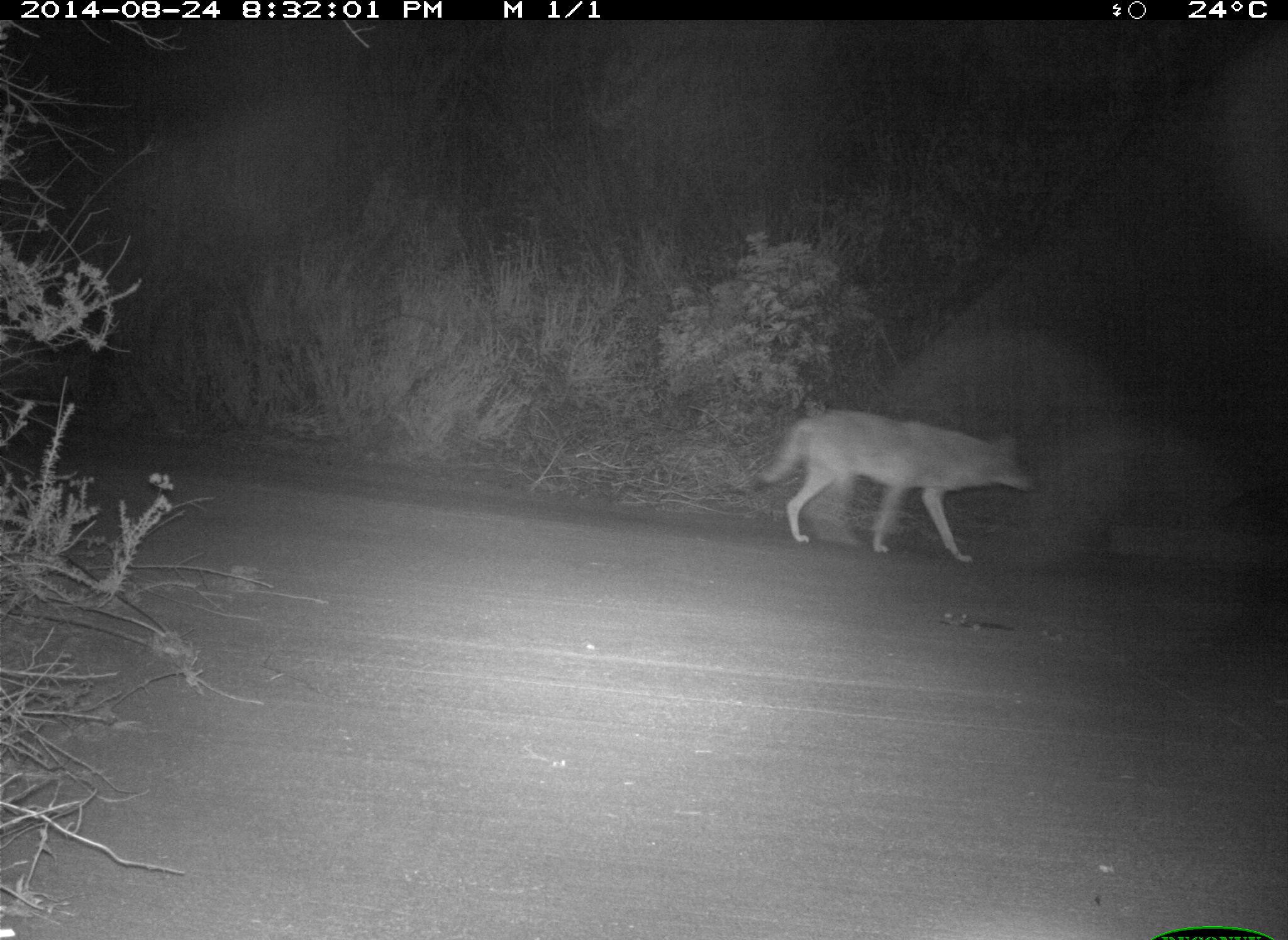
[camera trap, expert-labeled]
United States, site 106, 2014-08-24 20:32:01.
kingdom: Animalia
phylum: Chordata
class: Mammalia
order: Carnivora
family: Canidae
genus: Canis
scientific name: Canis latrans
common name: coyote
Coyote (Canis latrans).